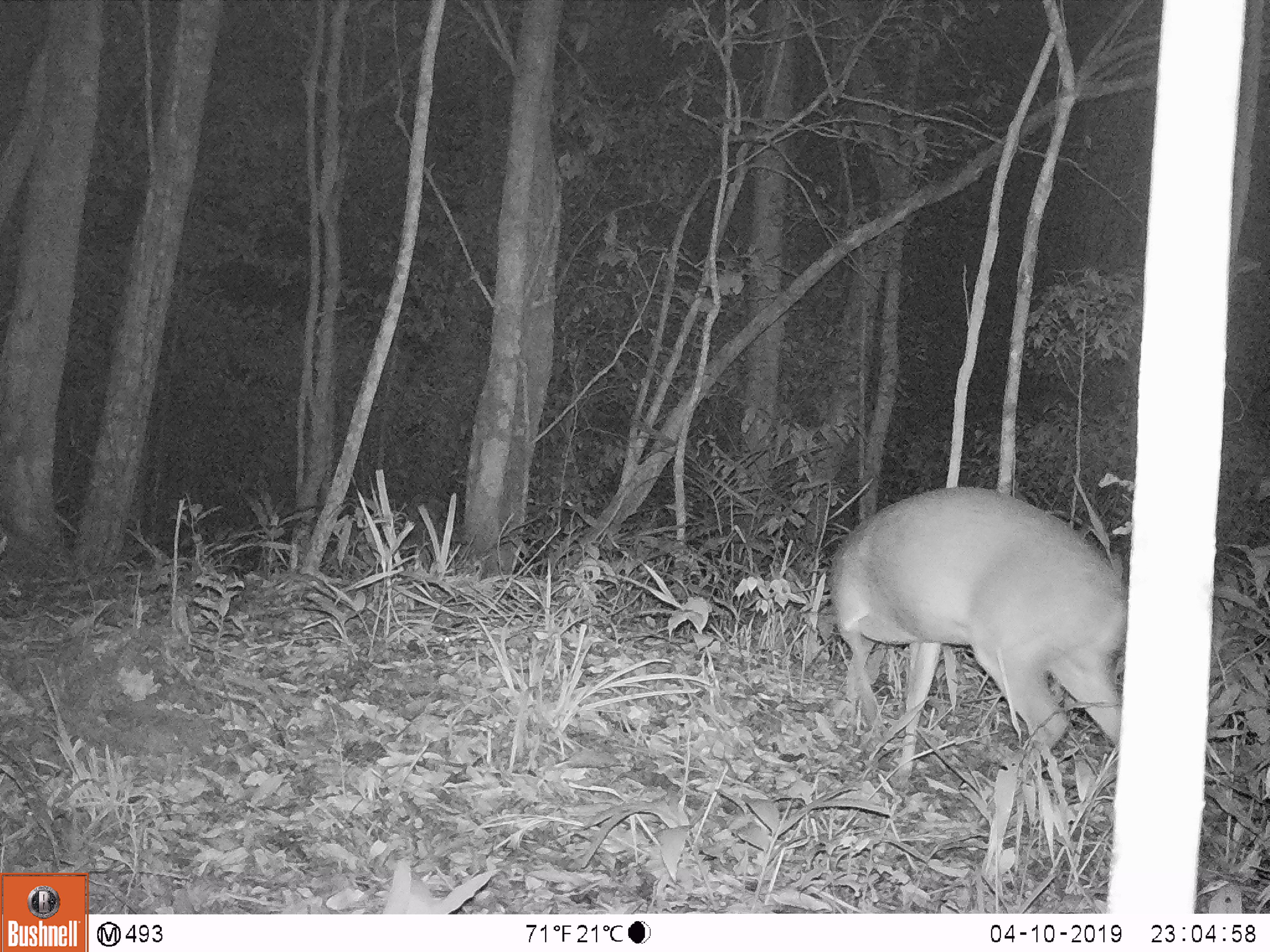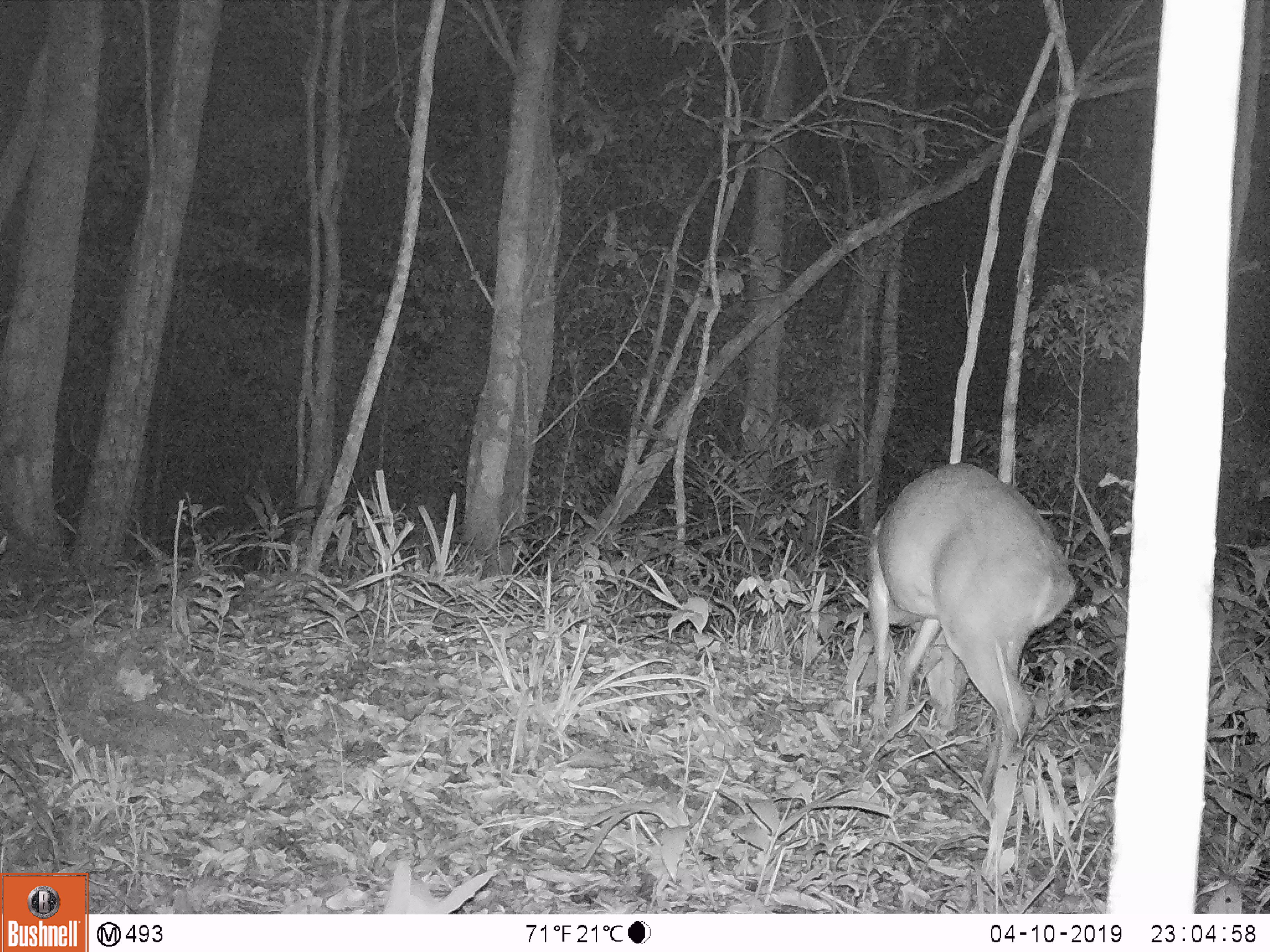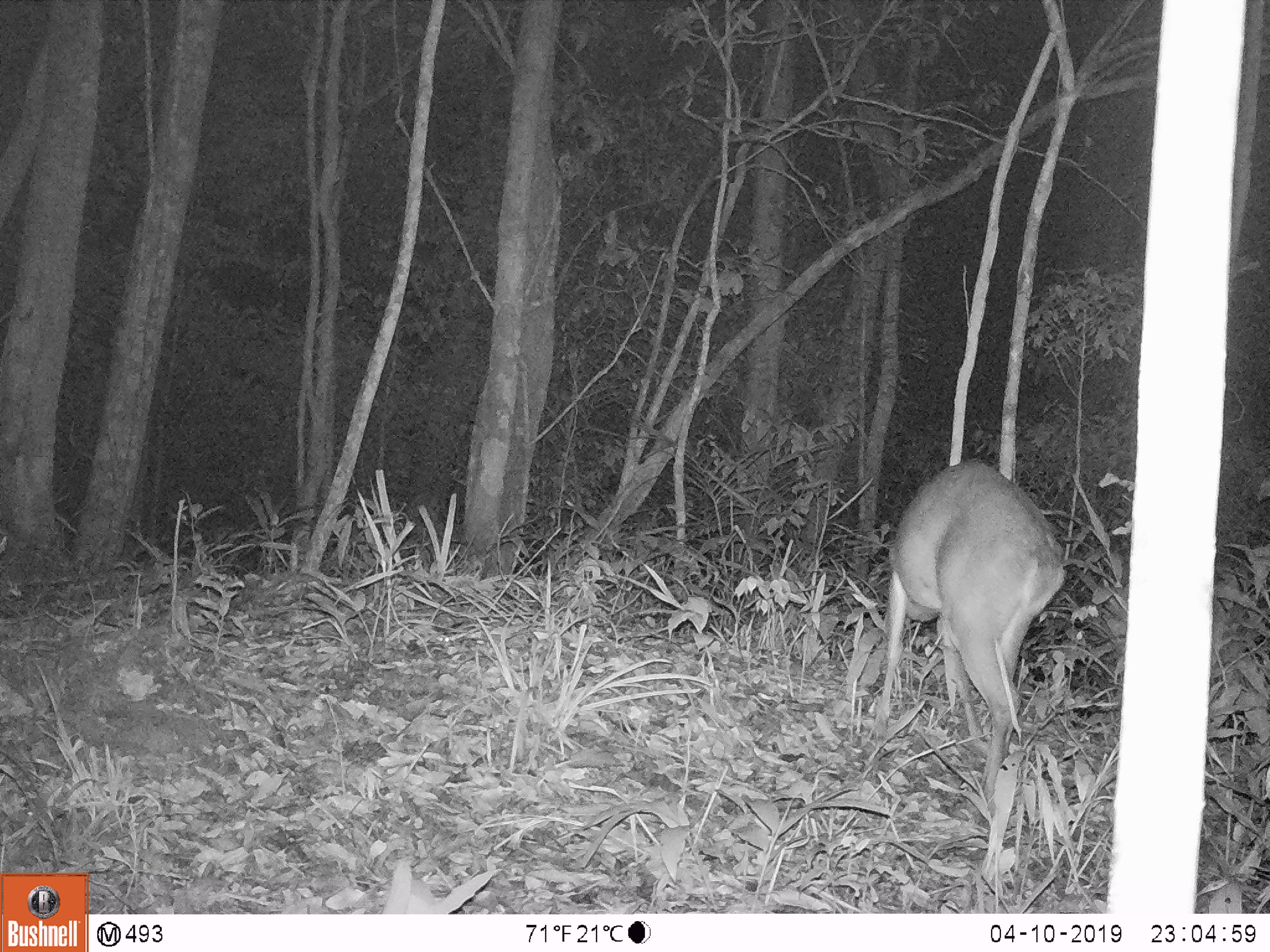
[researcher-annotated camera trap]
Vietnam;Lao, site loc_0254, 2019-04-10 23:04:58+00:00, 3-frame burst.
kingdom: Animalia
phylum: Chordata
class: Mammalia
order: Artiodactyla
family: Cervidae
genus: Muntiacus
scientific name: Muntiacus vuquangensis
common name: large-antlered muntjac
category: large antlered muntjac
Large antlered muntjac (large-antlered muntjac) (Muntiacus vuquangensis). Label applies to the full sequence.